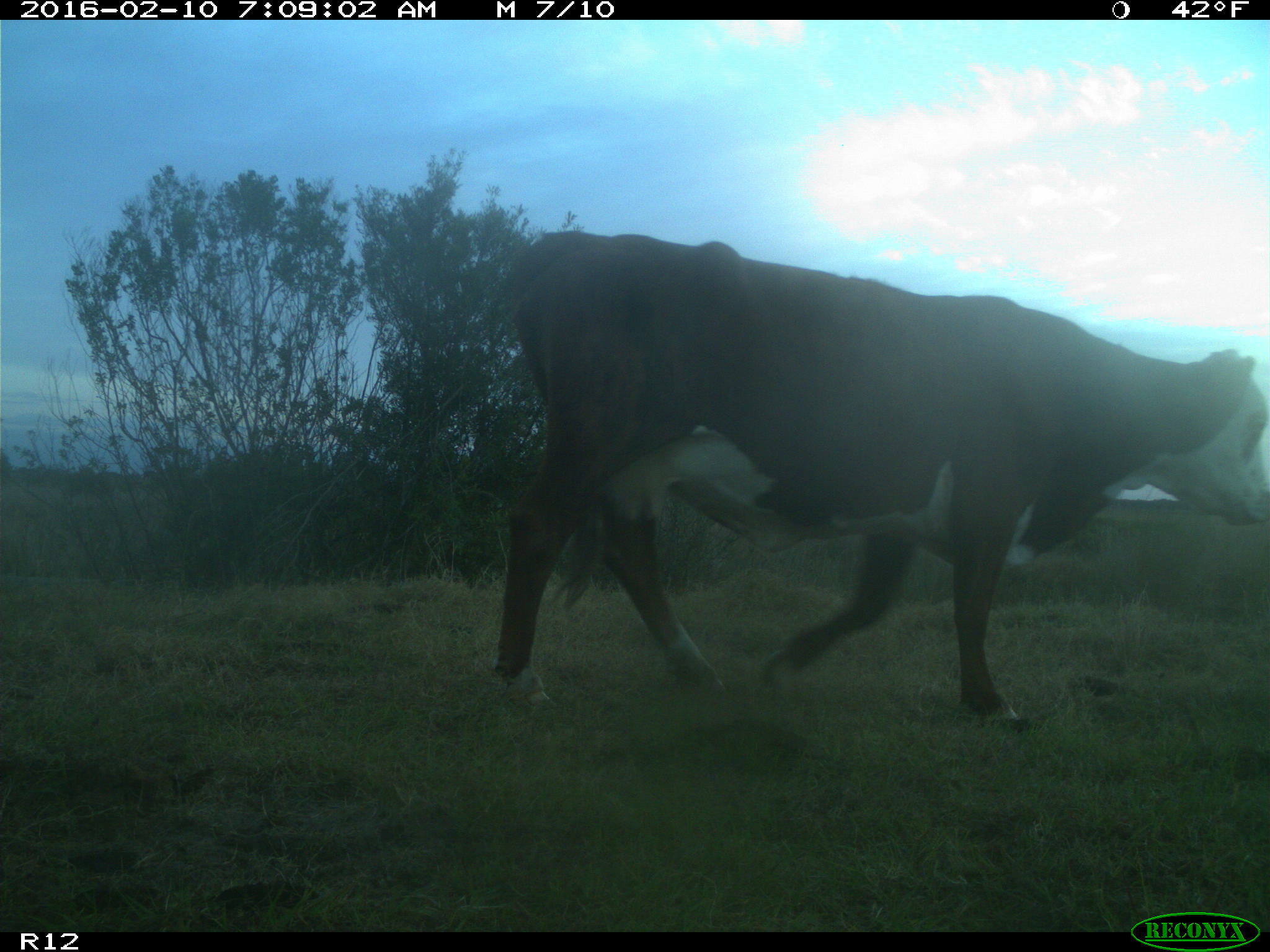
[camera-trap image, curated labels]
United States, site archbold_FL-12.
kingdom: Animalia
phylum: Chordata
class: Mammalia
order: Artiodactyla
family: Bovidae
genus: Bos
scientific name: Bos taurus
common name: domestic cow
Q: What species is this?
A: Bos taurus (domestic cow).